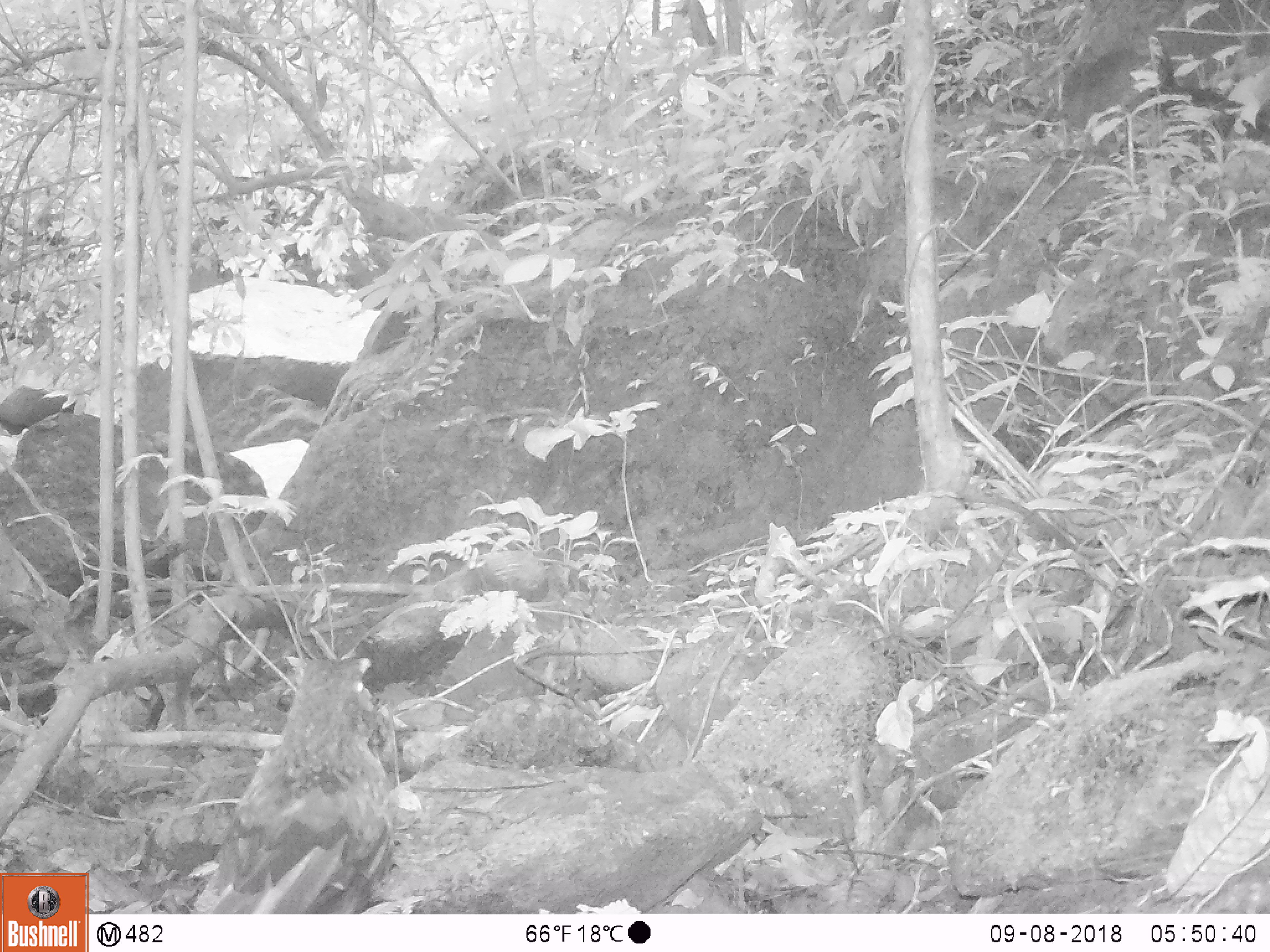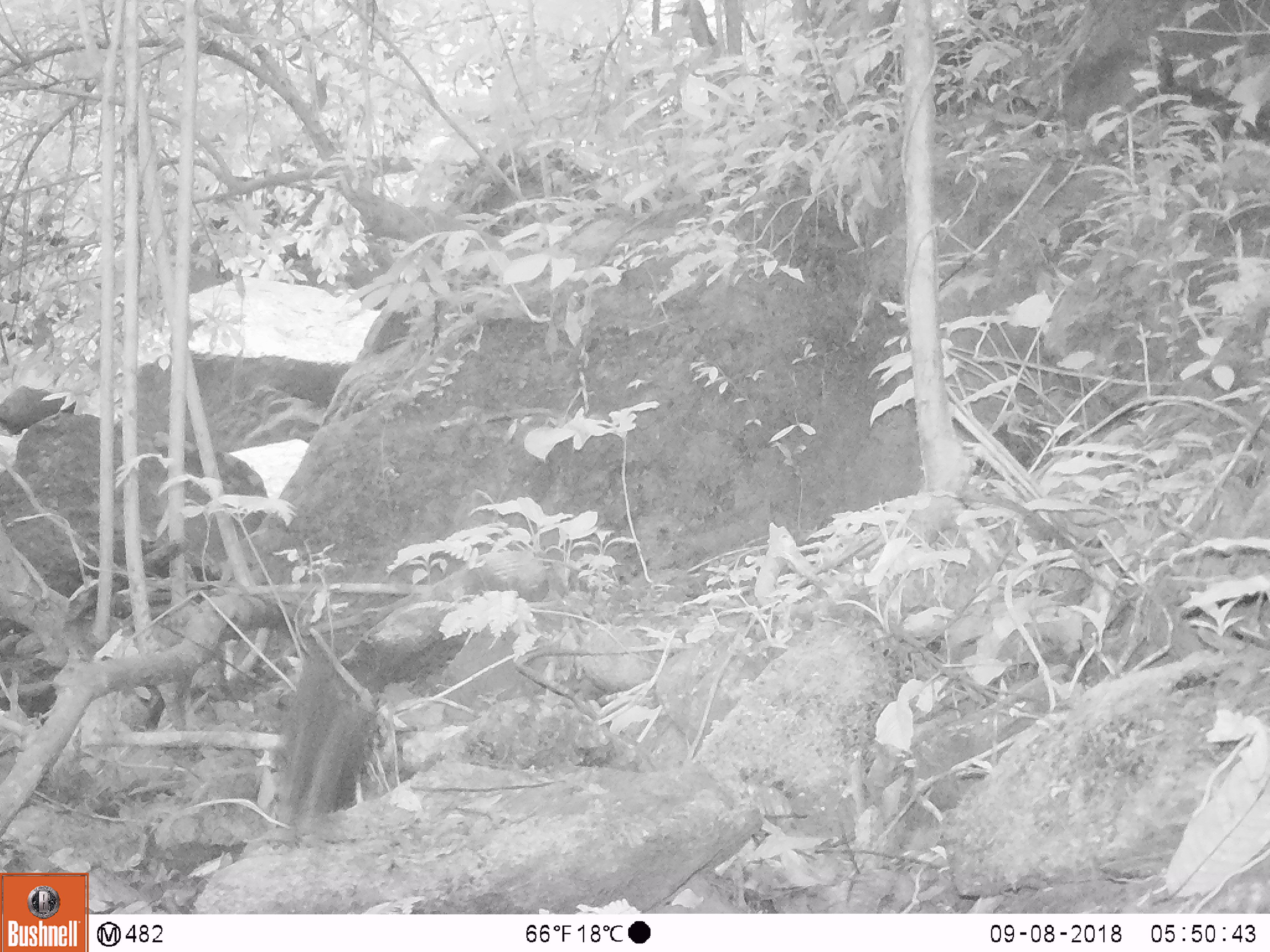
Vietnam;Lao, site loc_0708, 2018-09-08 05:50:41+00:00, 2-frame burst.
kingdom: Animalia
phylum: Chordata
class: Aves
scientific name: Aves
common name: bird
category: unidentified bird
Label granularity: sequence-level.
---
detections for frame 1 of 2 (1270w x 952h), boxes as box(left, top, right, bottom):
unidentified bird: box(187, 652, 400, 914)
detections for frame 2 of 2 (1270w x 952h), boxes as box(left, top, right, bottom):
unidentified bird: box(276, 647, 362, 822)